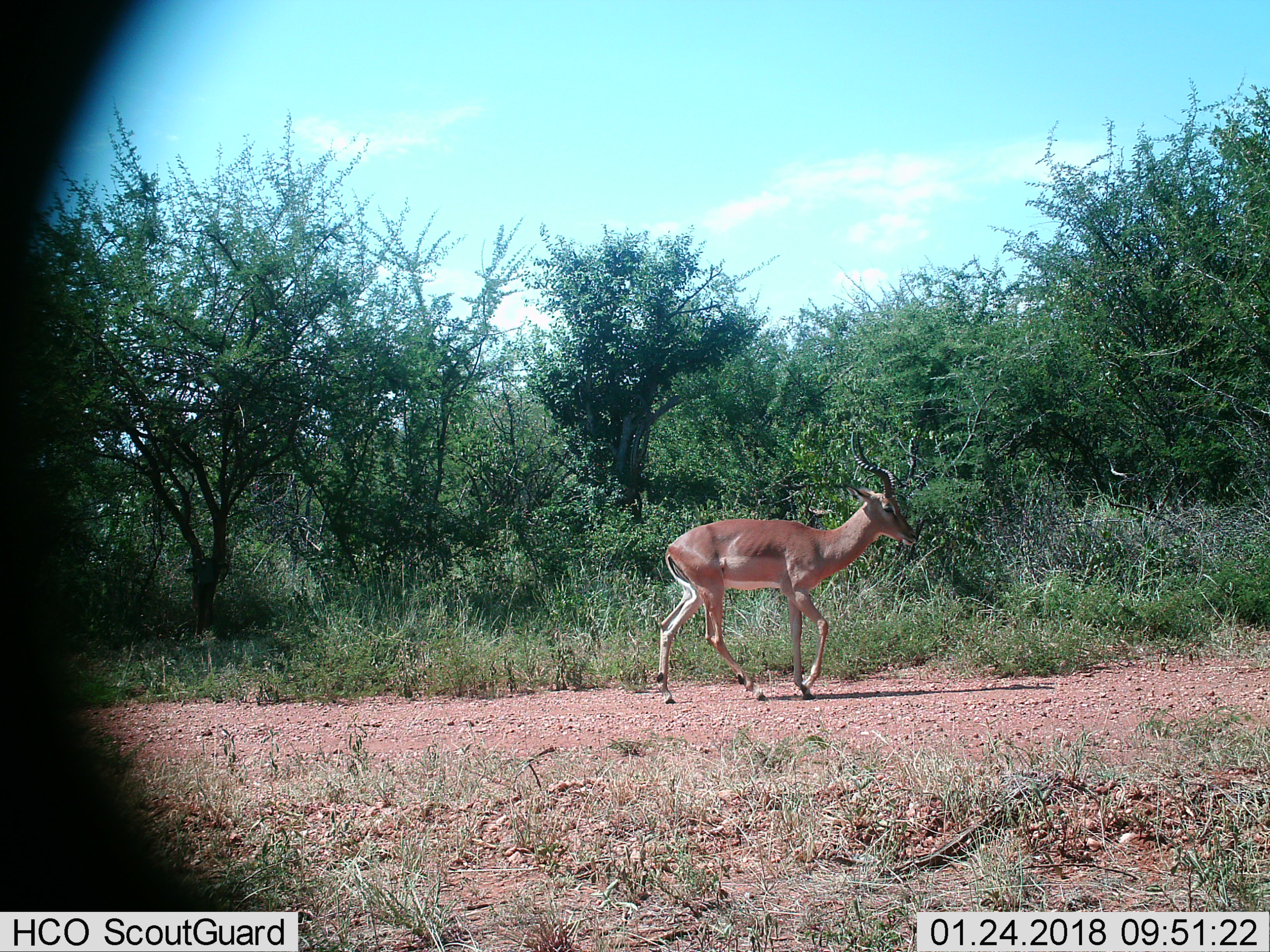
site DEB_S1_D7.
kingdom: Animalia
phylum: Chordata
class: Mammalia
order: Artiodactyla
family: Bovidae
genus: Aepyceros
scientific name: Aepyceros melampus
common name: impala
Impala (Aepyceros melampus), count 1. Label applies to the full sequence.